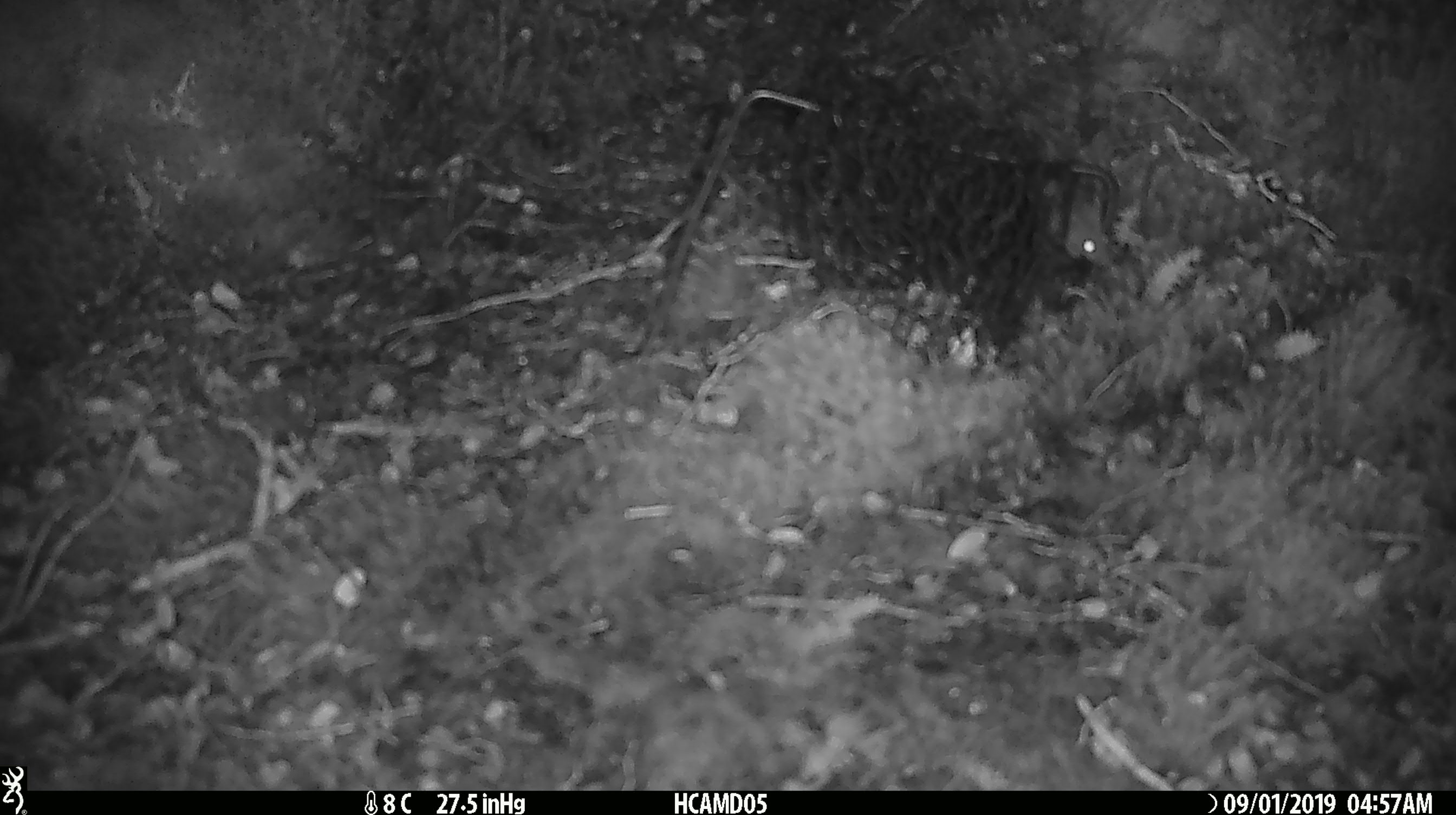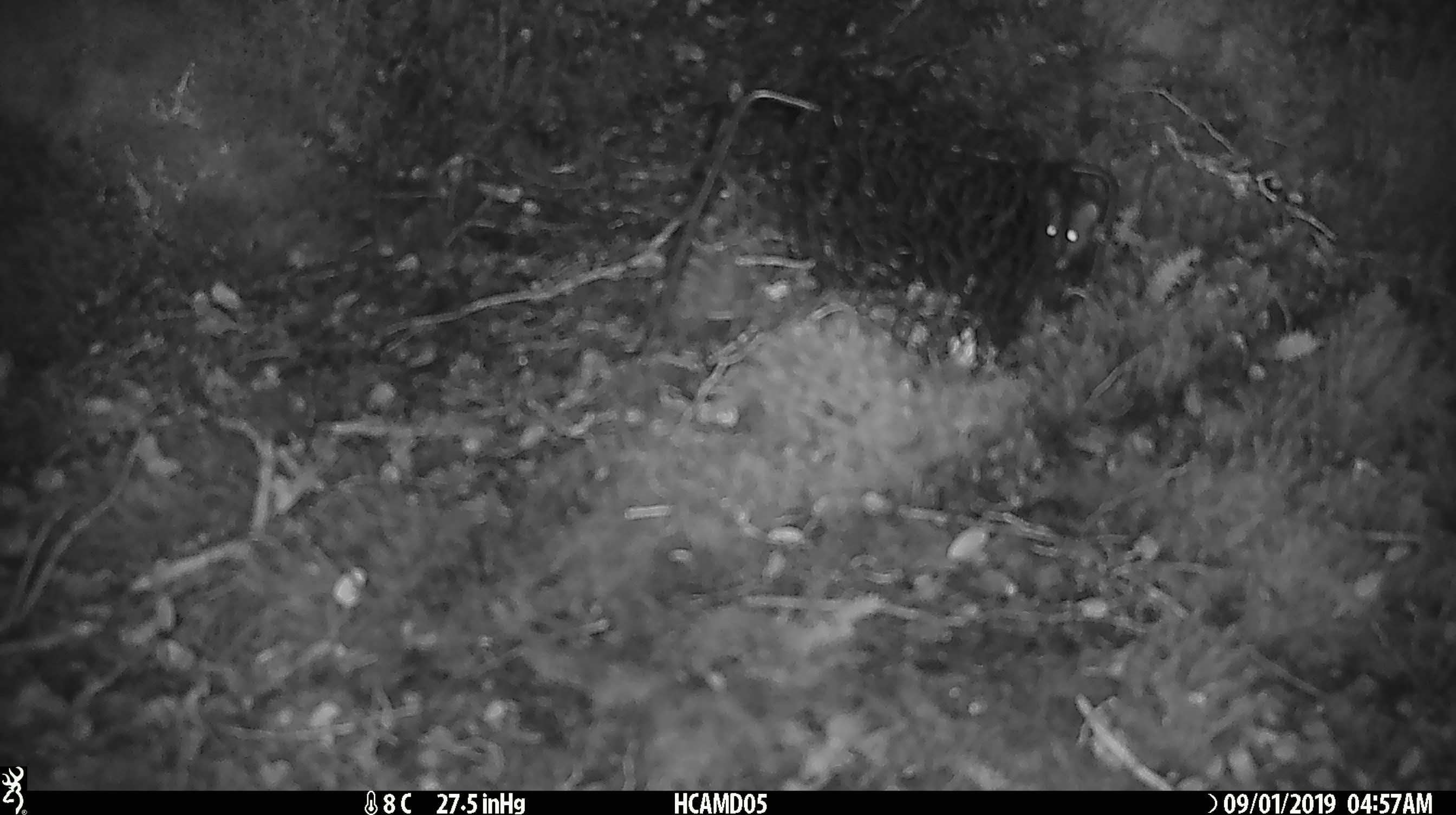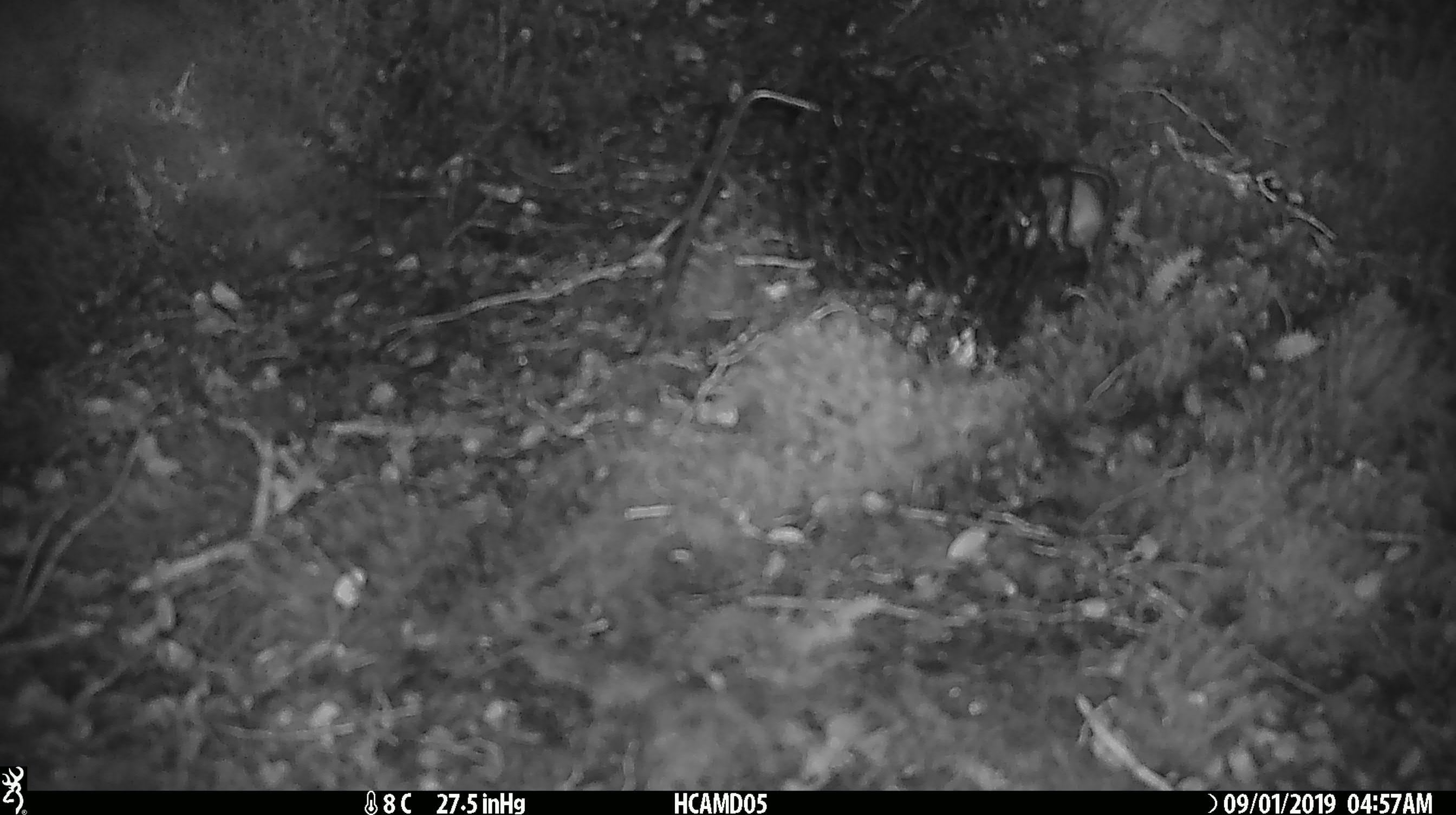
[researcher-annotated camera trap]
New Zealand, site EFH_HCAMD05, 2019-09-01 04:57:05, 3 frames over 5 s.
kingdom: Animalia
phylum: Chordata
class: Mammalia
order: Rodentia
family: Muridae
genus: Mus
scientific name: Mus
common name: mouse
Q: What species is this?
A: Mouse (Mus).